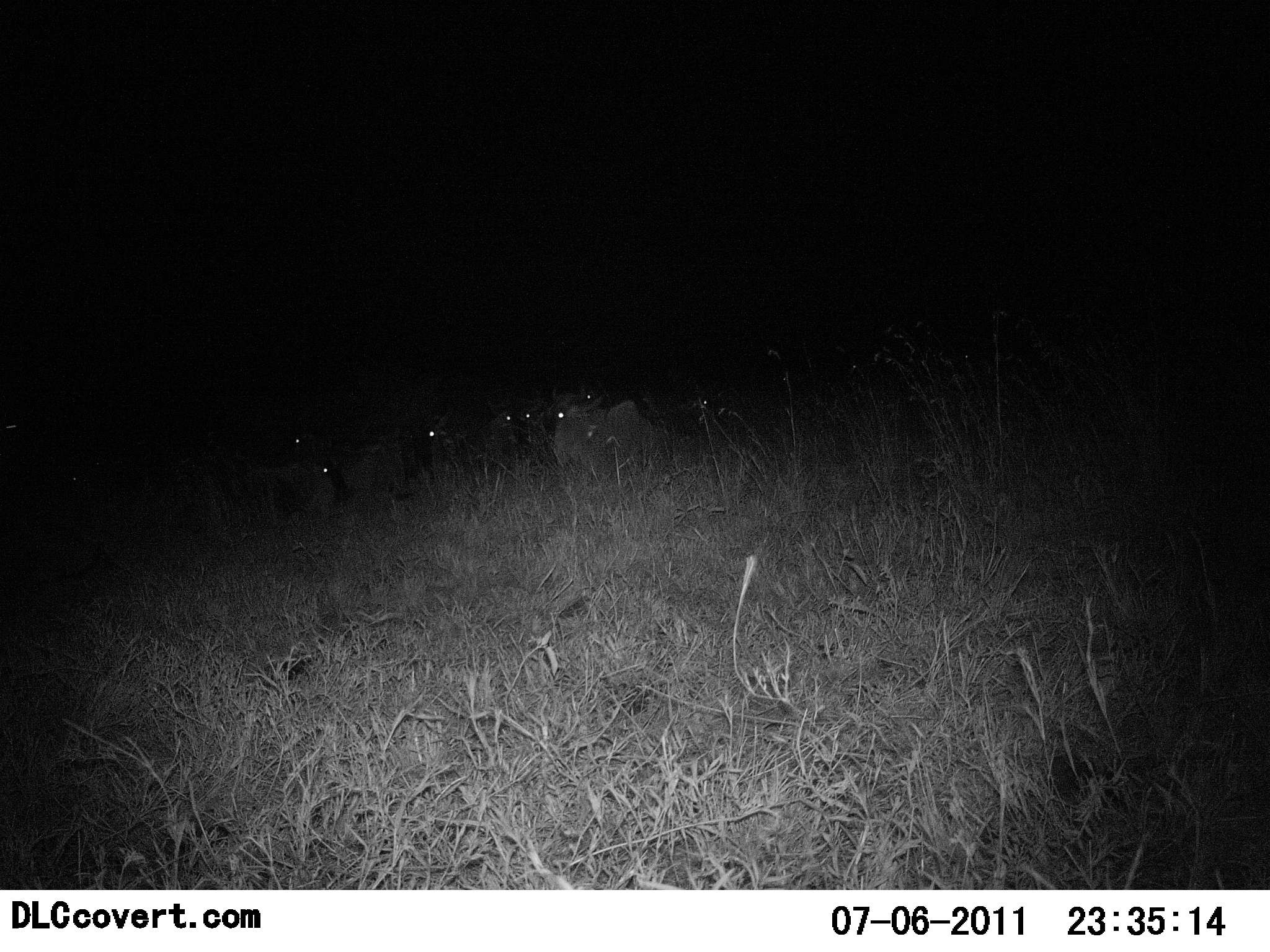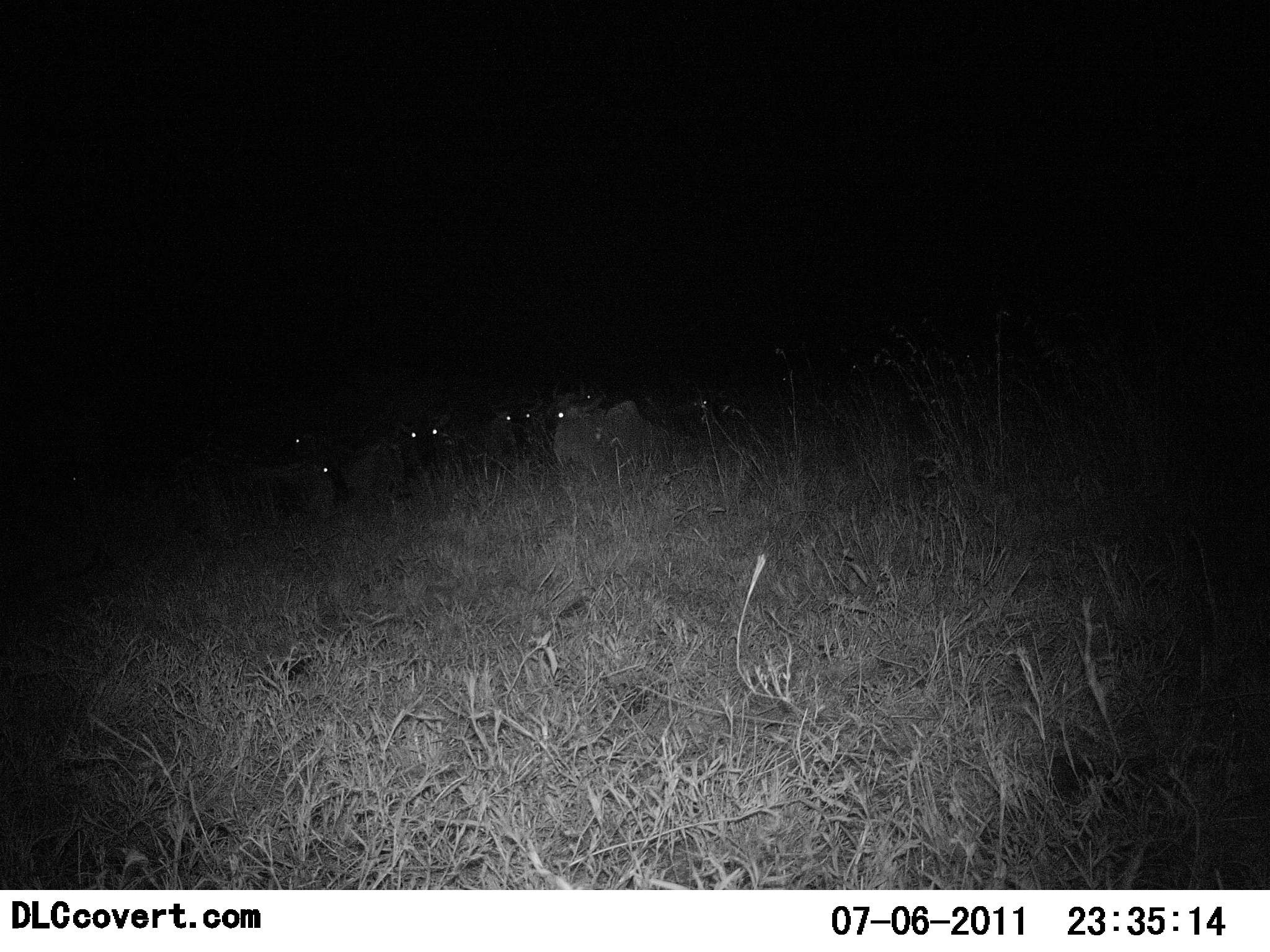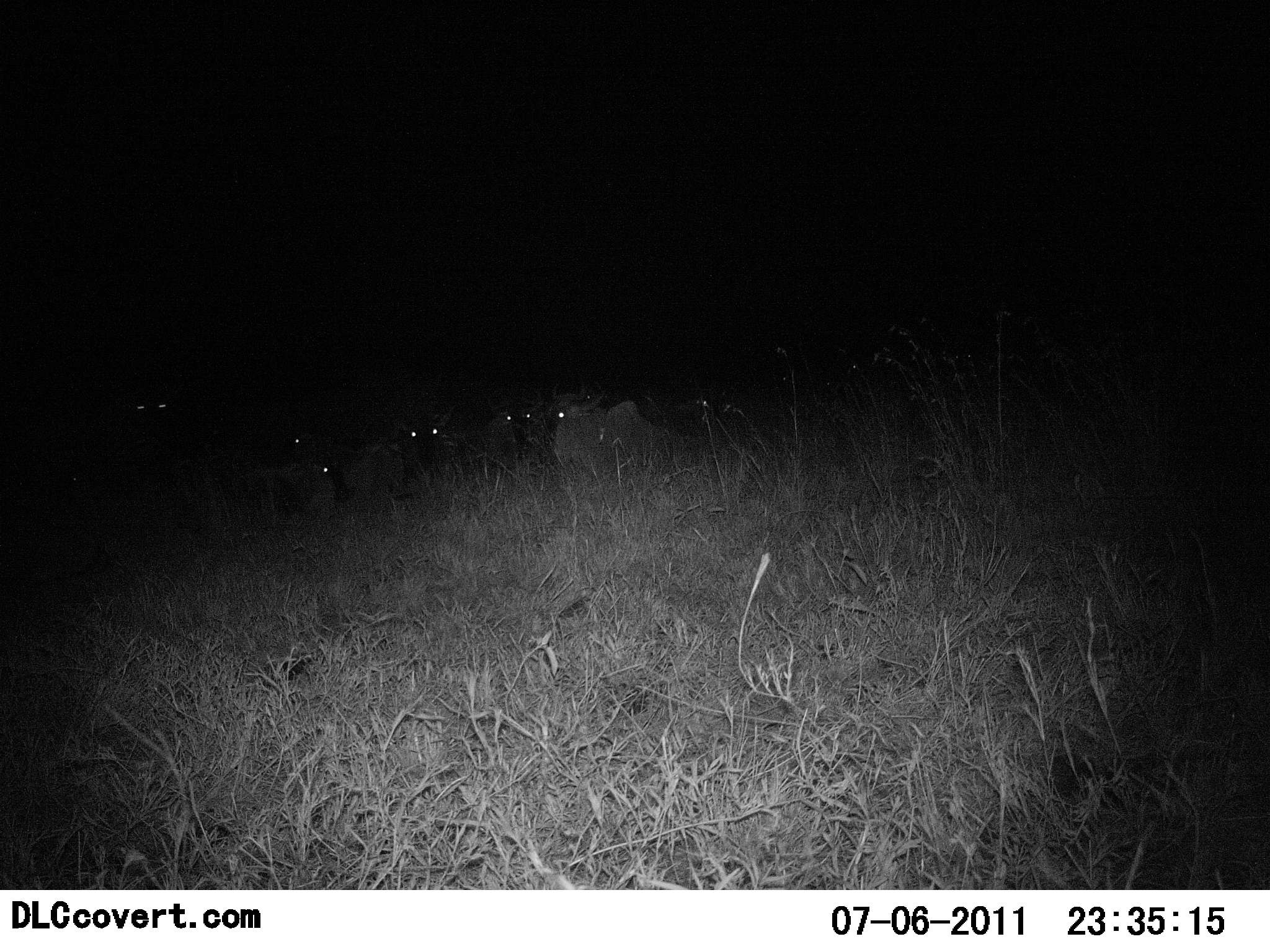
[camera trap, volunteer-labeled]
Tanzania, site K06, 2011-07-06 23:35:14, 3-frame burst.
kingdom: Animalia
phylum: Chordata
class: Mammalia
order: Artiodactyla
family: Bovidae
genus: Connochaetes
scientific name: Connochaetes taurinus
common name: blue wildebeest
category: wildebeest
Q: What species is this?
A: Wildebeest (blue wildebeest) (Connochaetes taurinus).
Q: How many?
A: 6.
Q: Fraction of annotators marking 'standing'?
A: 45%.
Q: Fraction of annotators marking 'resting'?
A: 82%.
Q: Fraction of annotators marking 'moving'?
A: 0%.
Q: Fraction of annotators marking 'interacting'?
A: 0%.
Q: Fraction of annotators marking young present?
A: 0%.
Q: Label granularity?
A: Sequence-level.